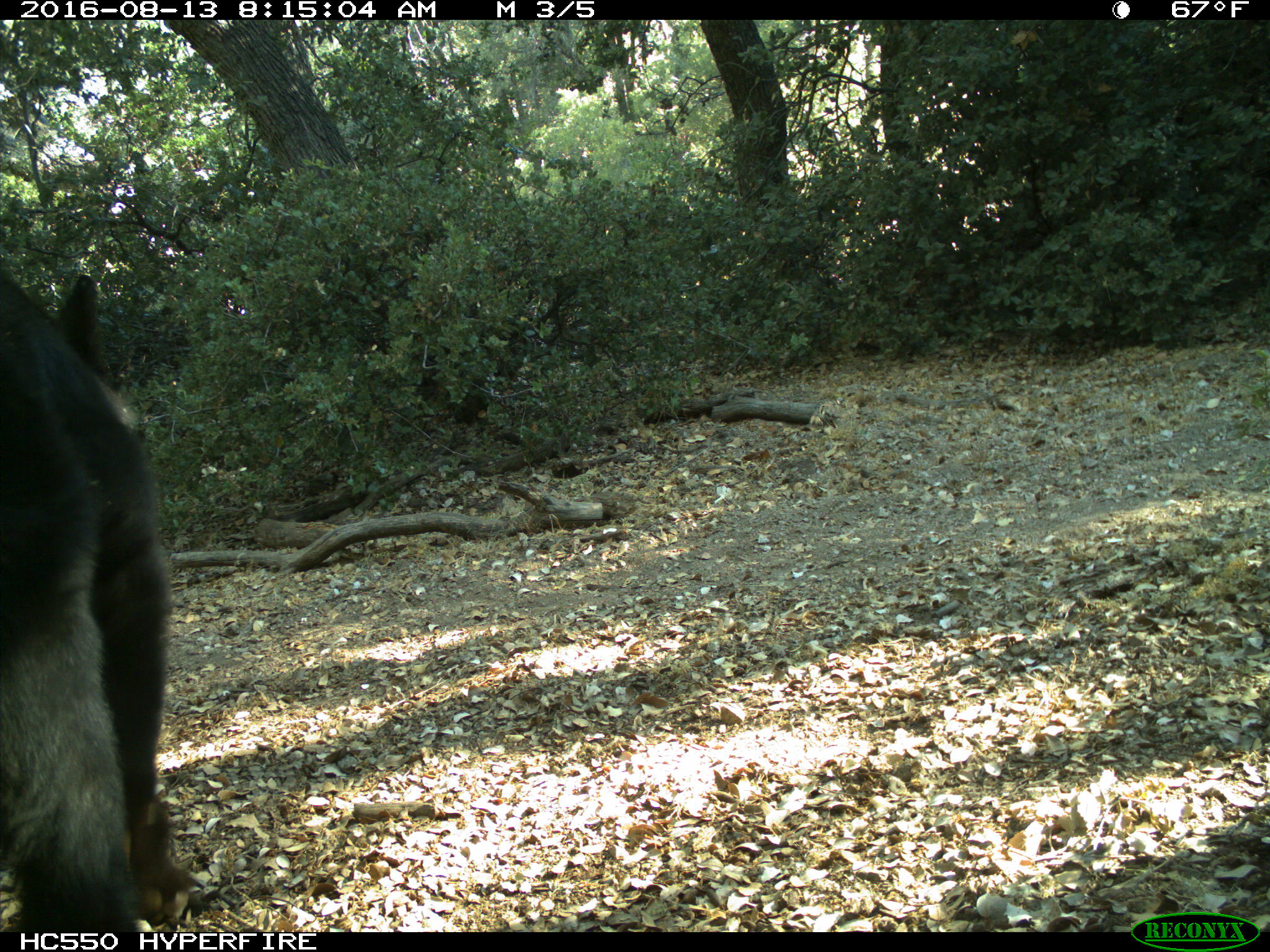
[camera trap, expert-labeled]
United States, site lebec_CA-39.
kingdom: Animalia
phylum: Chordata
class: Mammalia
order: Carnivora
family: Ursidae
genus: Ursus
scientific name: Ursus americanus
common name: american black bear